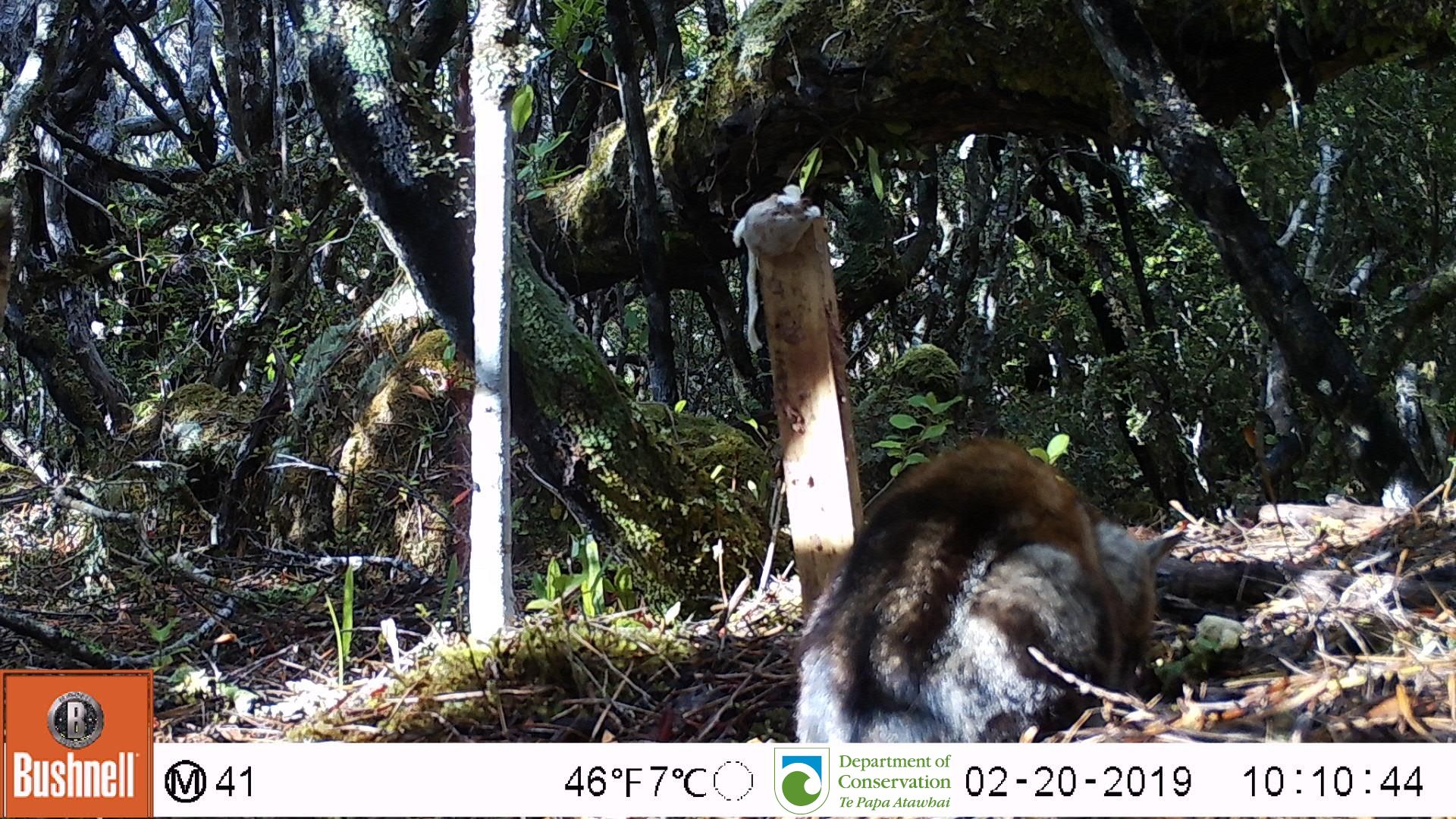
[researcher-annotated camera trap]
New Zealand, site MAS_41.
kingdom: Animalia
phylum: Chordata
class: Mammalia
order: Carnivora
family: Felidae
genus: Felis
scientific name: Felis catus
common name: domestic cat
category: cat